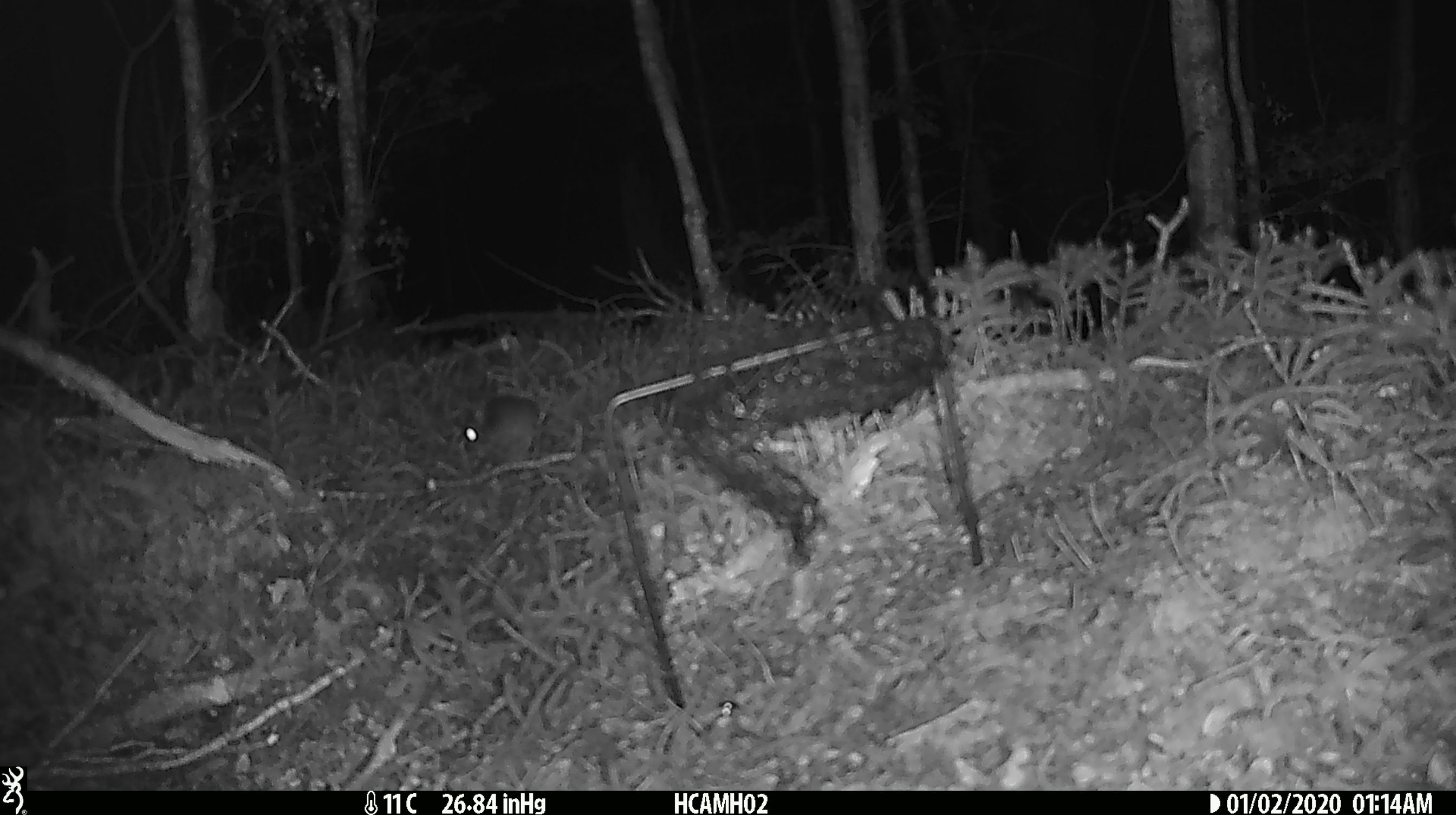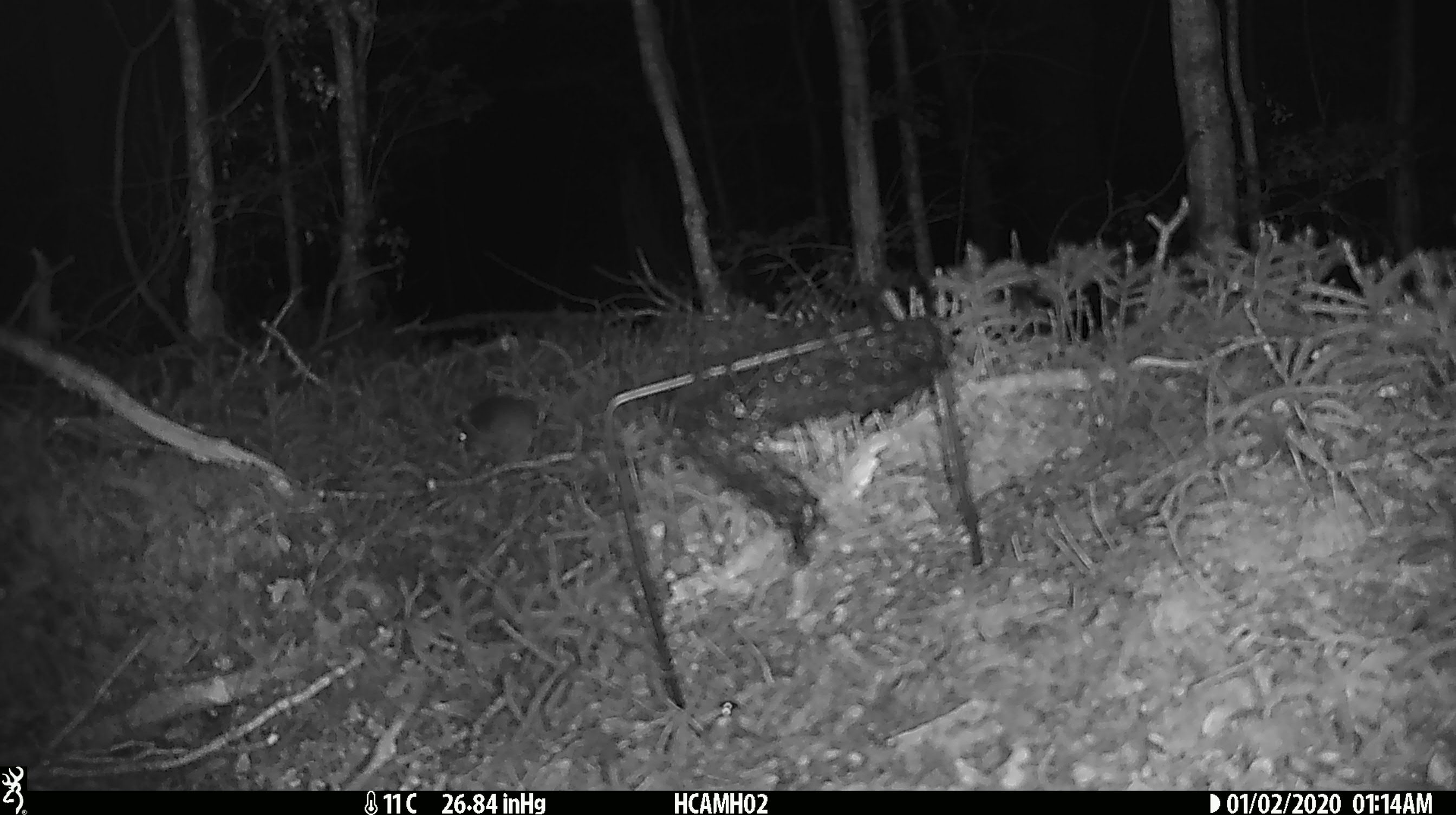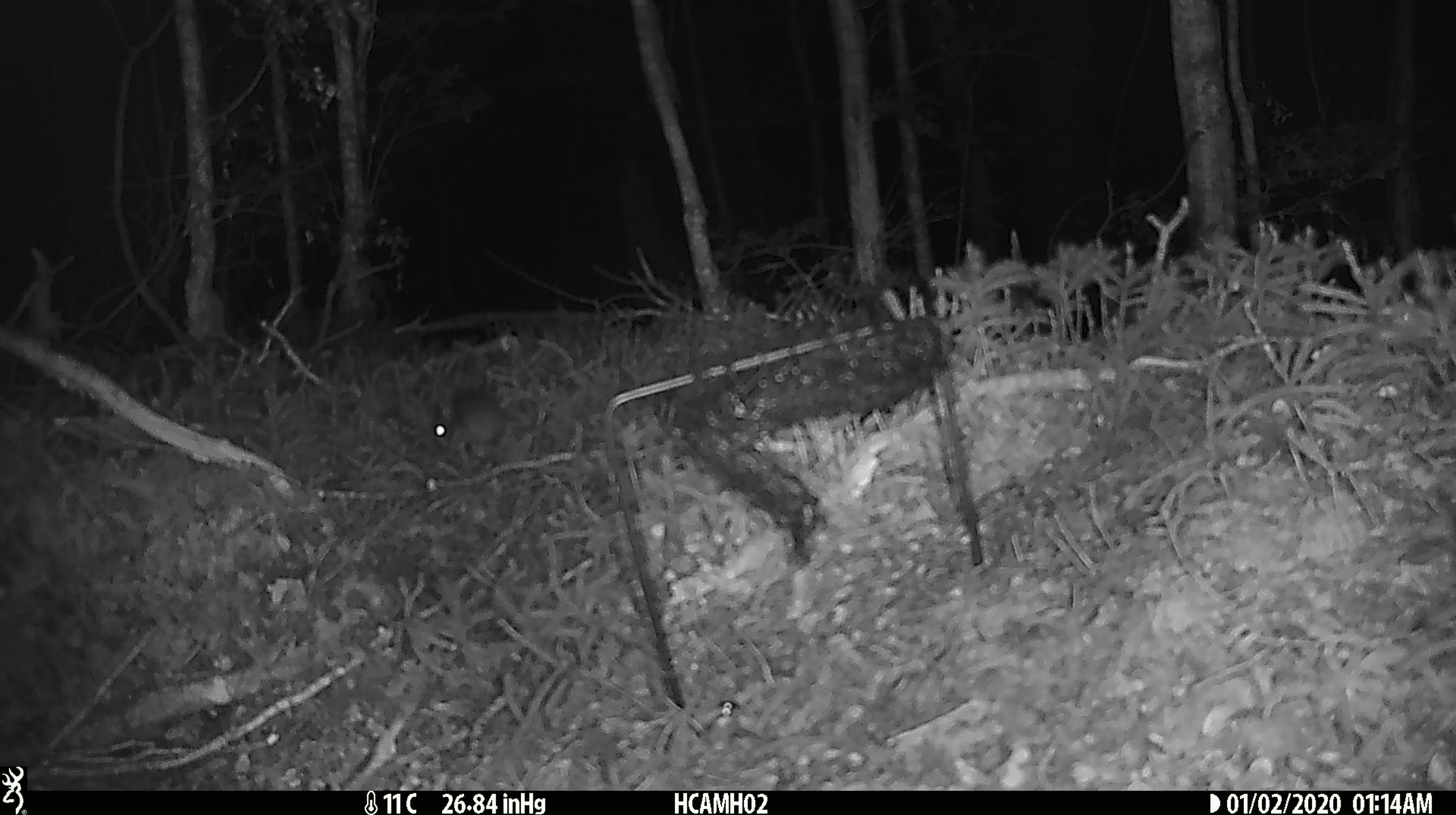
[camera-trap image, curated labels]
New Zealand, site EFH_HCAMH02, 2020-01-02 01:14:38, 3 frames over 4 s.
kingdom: Animalia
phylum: Chordata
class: Mammalia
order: Rodentia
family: Muridae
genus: Mus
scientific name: Mus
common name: mouse